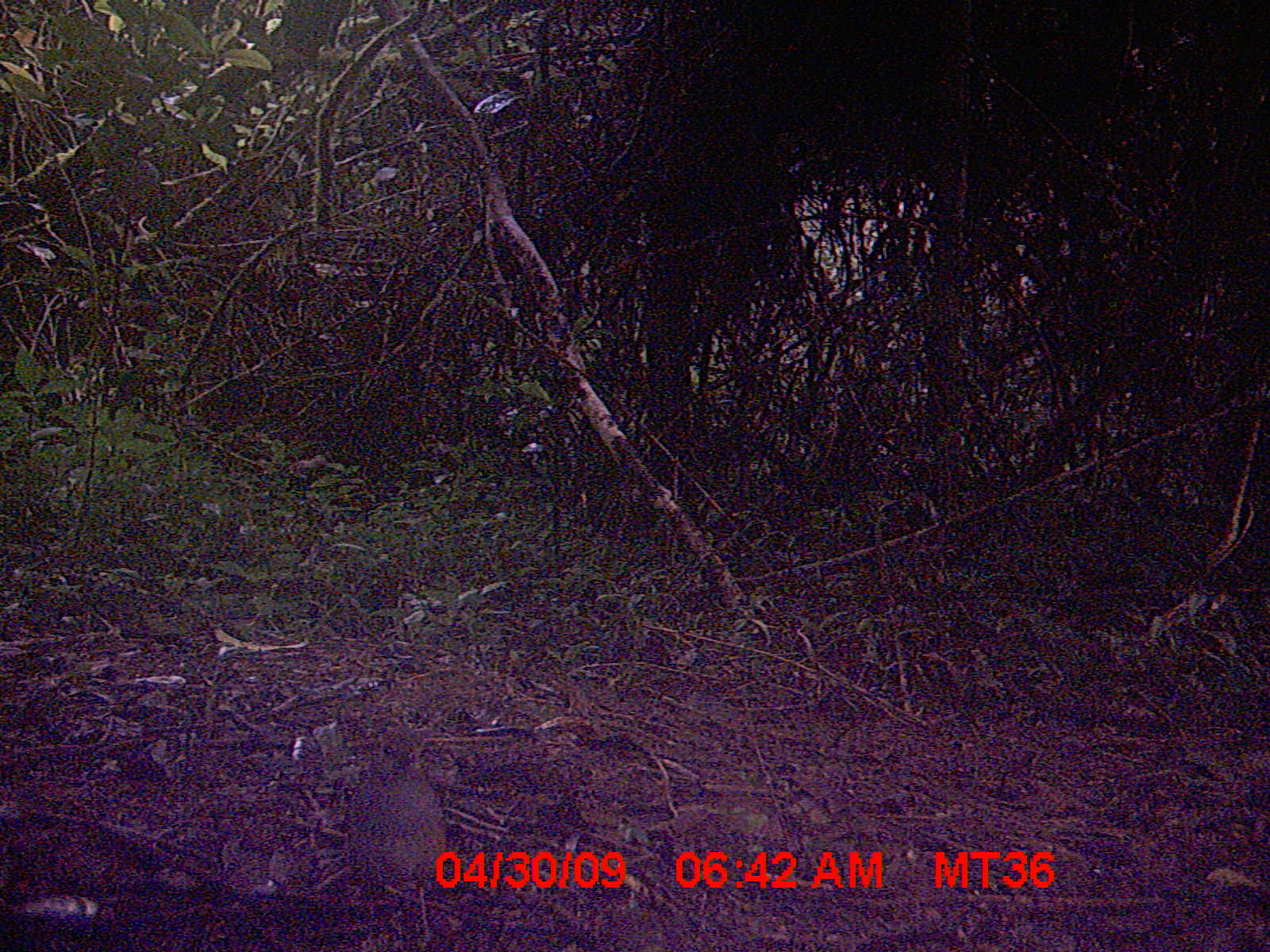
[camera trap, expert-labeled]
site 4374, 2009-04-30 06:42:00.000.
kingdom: Animalia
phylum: Chordata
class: Aves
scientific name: Aves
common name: bird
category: unknown bird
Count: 1.